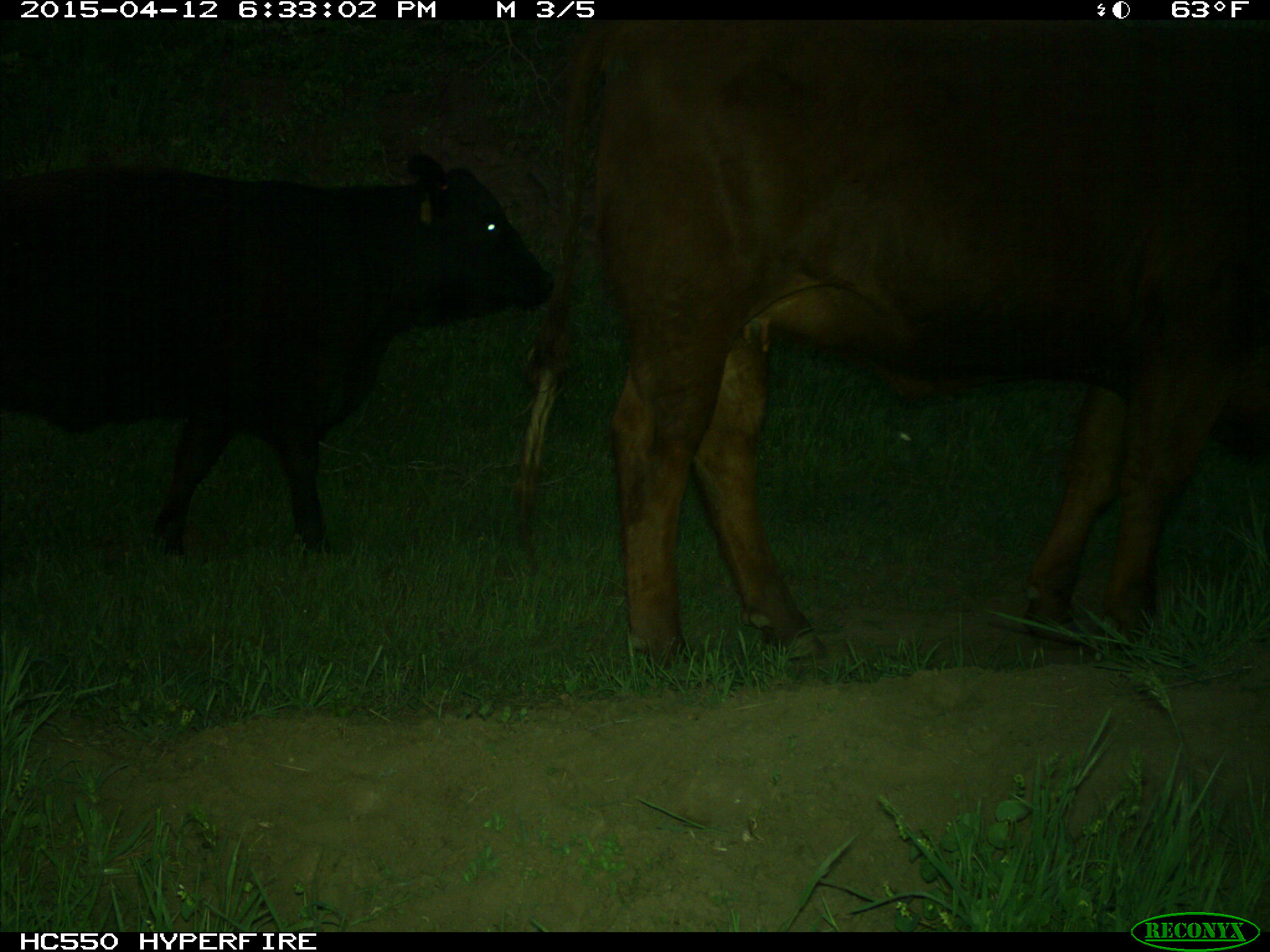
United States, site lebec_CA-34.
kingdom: Animalia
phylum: Chordata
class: Mammalia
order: Artiodactyla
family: Bovidae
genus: Bos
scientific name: Bos taurus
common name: domestic cow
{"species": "Bos taurus (domestic cow)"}